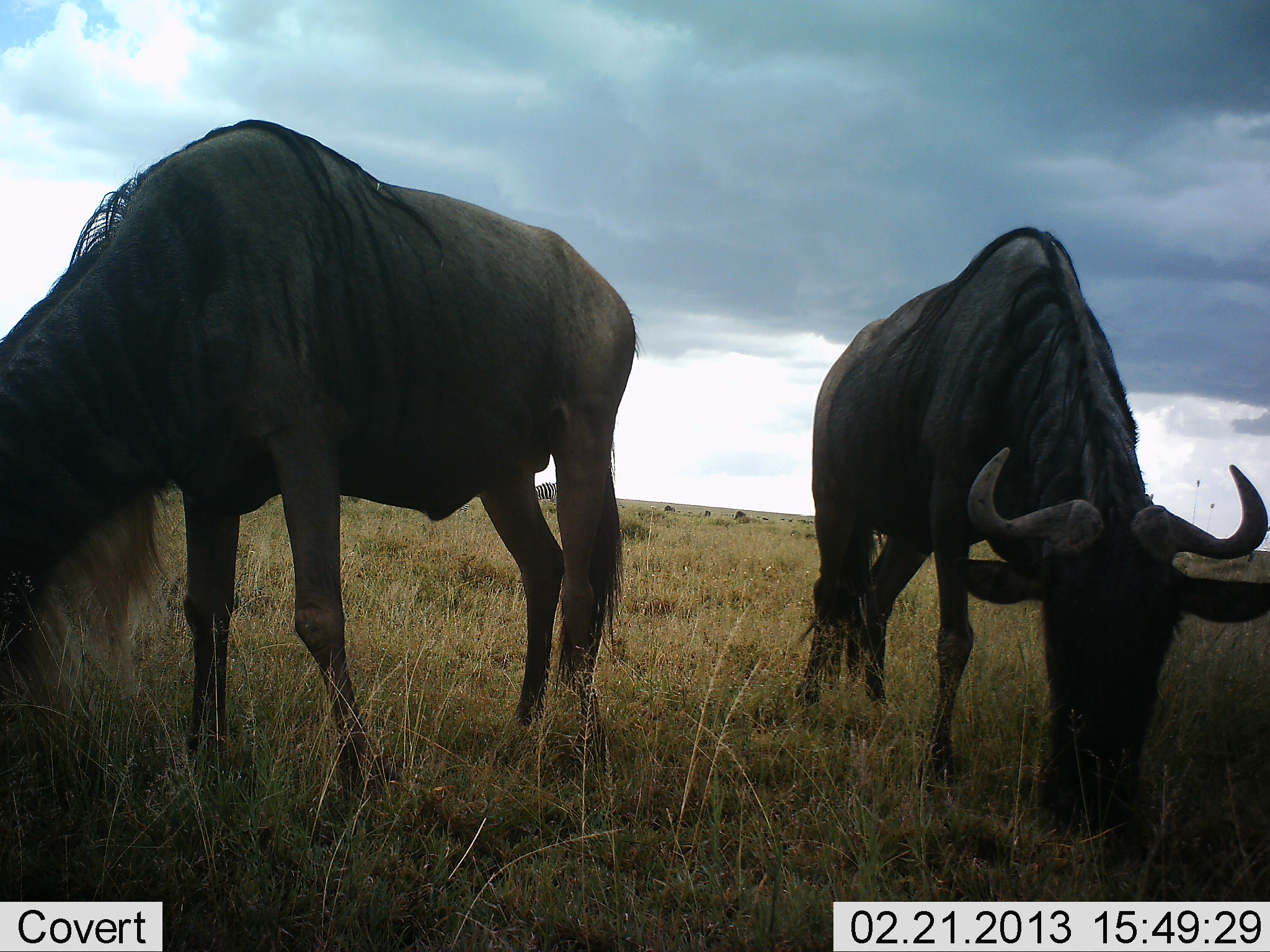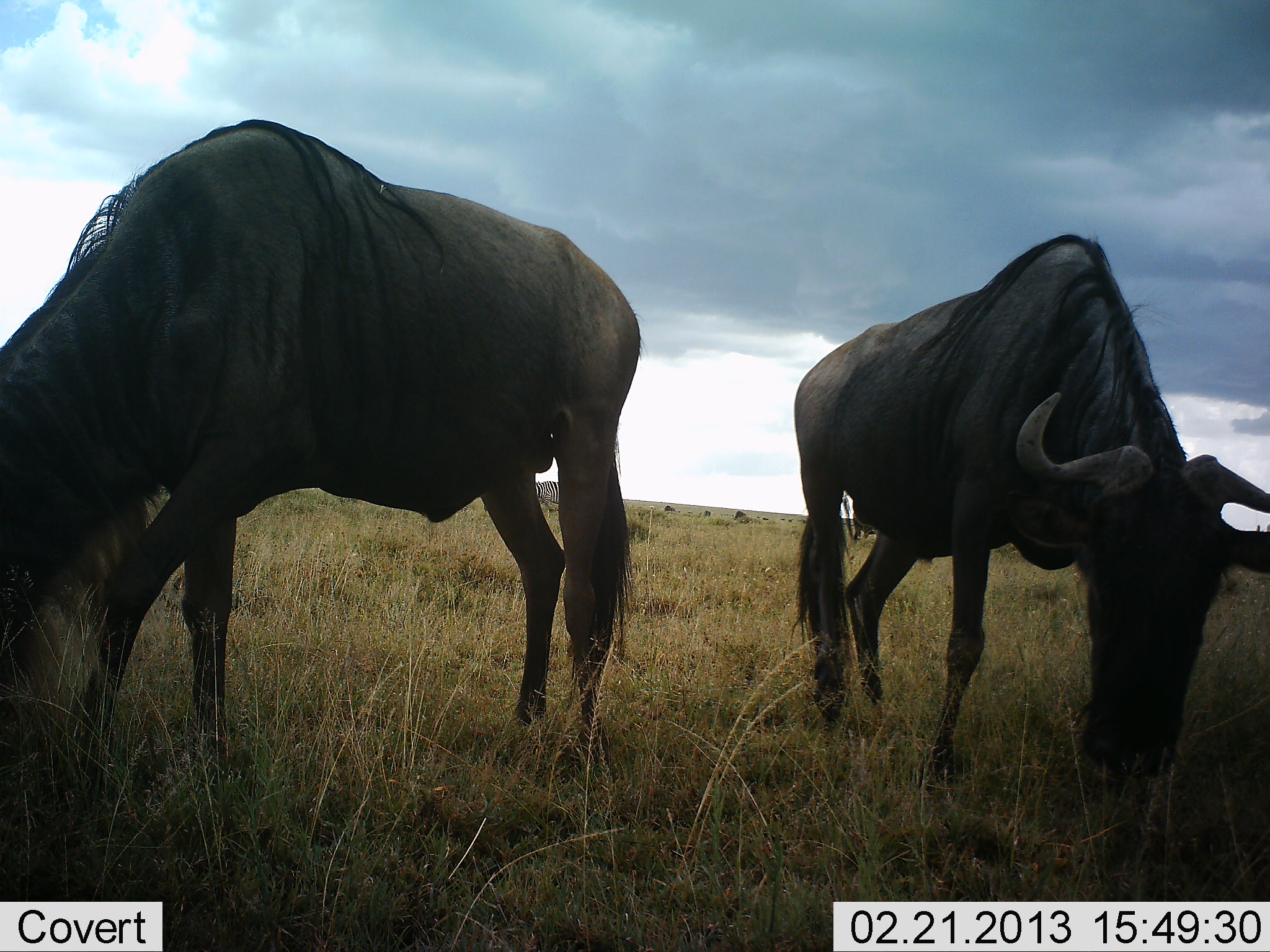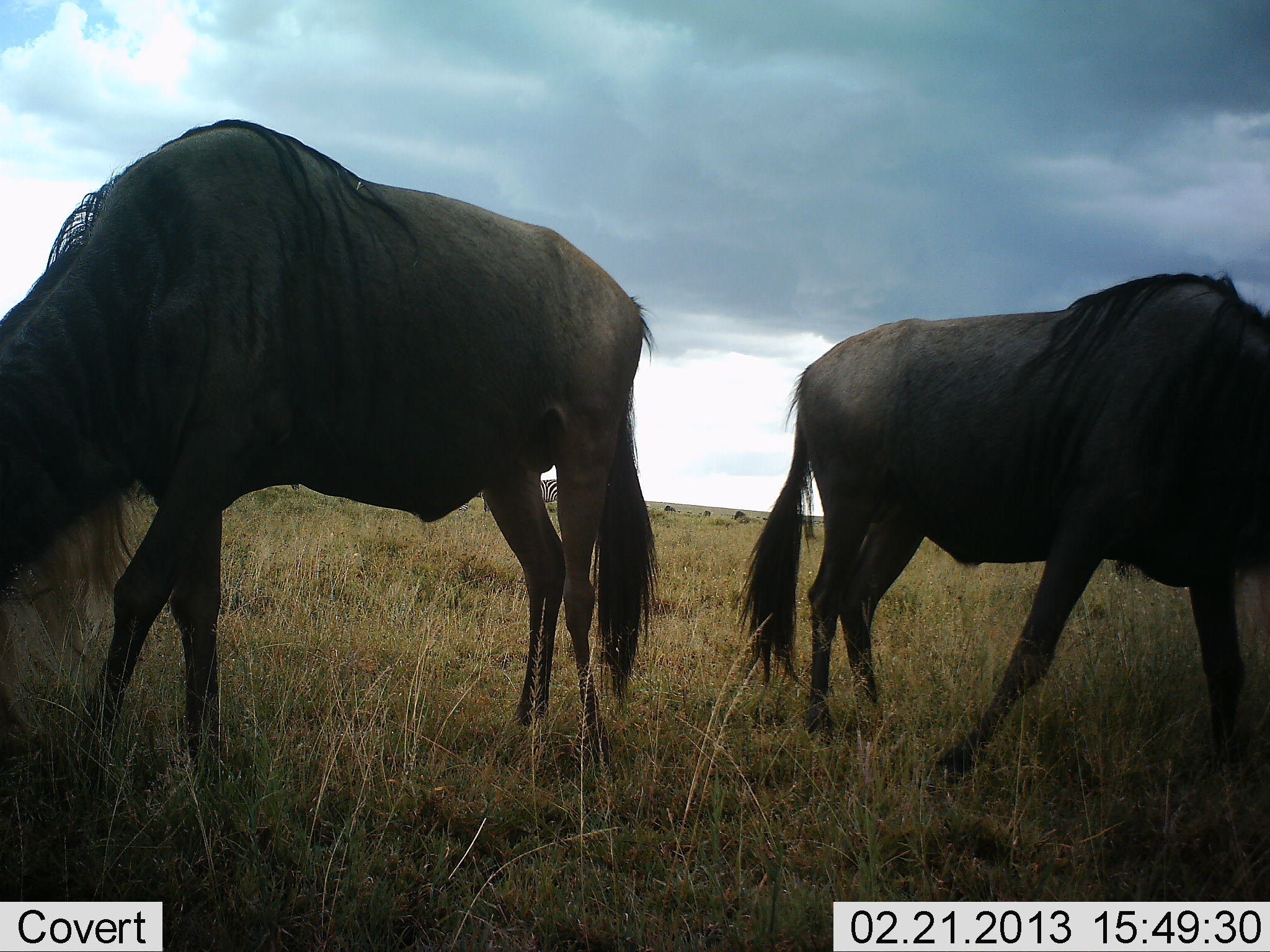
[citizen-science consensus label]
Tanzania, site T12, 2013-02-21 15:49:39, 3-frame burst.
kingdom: Animalia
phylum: Chordata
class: Mammalia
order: Artiodactyla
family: Bovidae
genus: Connochaetes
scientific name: Connochaetes taurinus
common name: blue wildebeest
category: wildebeest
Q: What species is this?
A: Wildebeest (blue wildebeest) (Connochaetes taurinus).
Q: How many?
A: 2.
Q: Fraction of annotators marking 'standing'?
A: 21%.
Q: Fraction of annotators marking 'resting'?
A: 0%.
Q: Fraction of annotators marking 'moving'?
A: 11%.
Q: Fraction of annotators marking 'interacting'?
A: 3%.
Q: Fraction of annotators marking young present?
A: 0%.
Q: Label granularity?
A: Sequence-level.